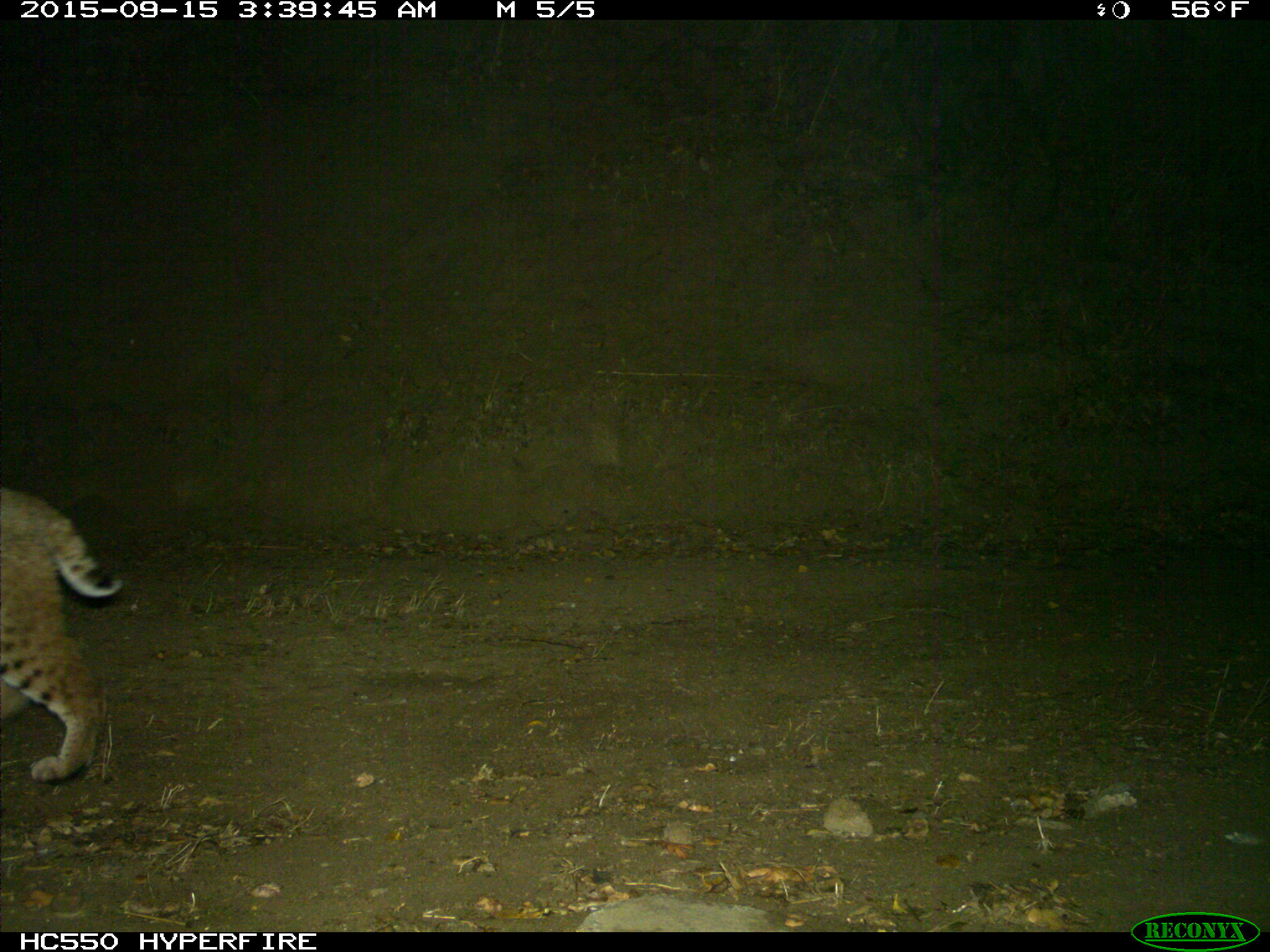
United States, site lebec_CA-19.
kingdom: Animalia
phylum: Chordata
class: Mammalia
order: Carnivora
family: Felidae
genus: Lynx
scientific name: Lynx rufus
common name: bobcat